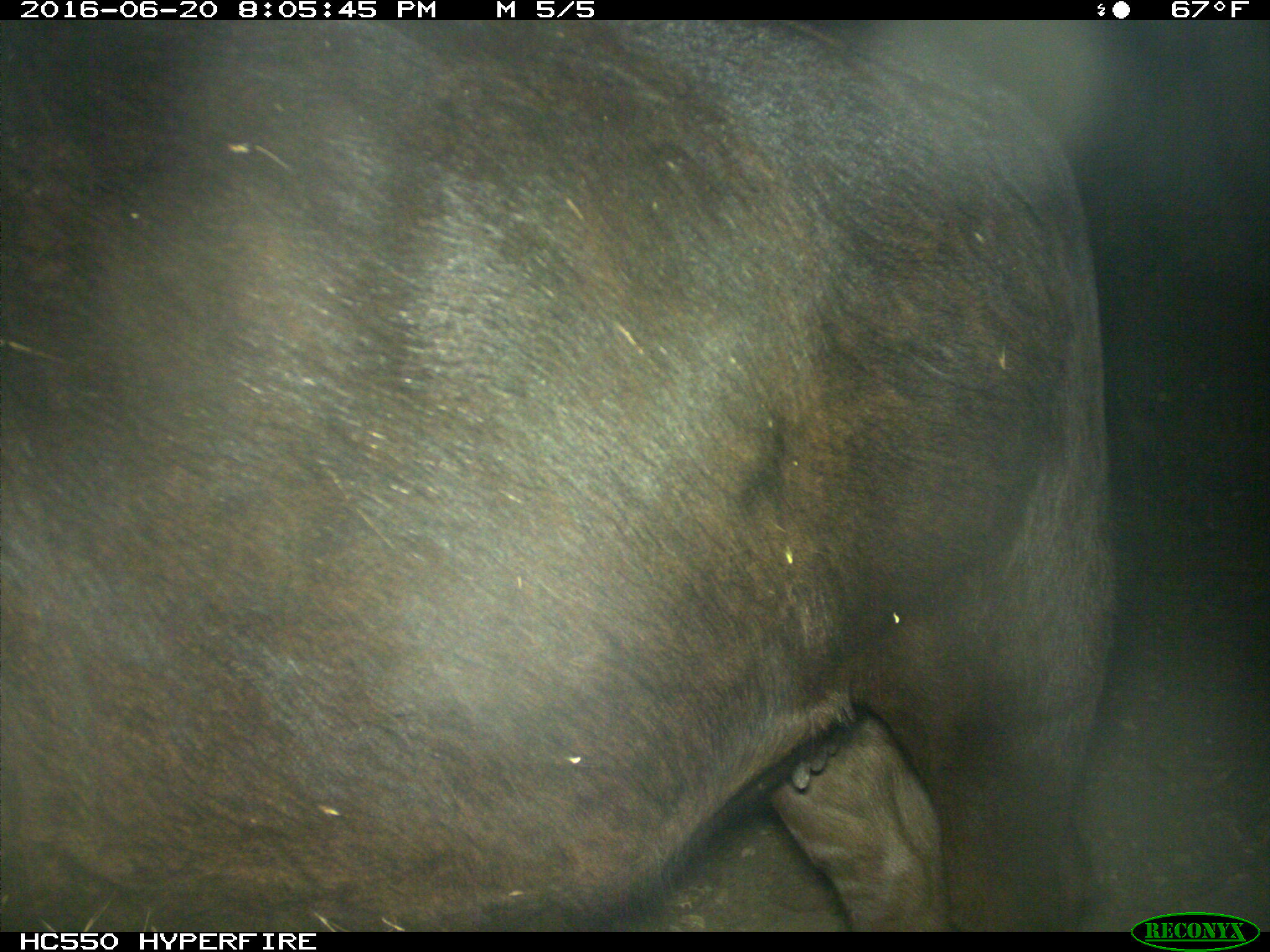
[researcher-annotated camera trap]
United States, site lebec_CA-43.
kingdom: Animalia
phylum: Chordata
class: Mammalia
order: Artiodactyla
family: Bovidae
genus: Bos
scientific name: Bos taurus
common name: domestic cow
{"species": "Bos taurus (domestic cow)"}